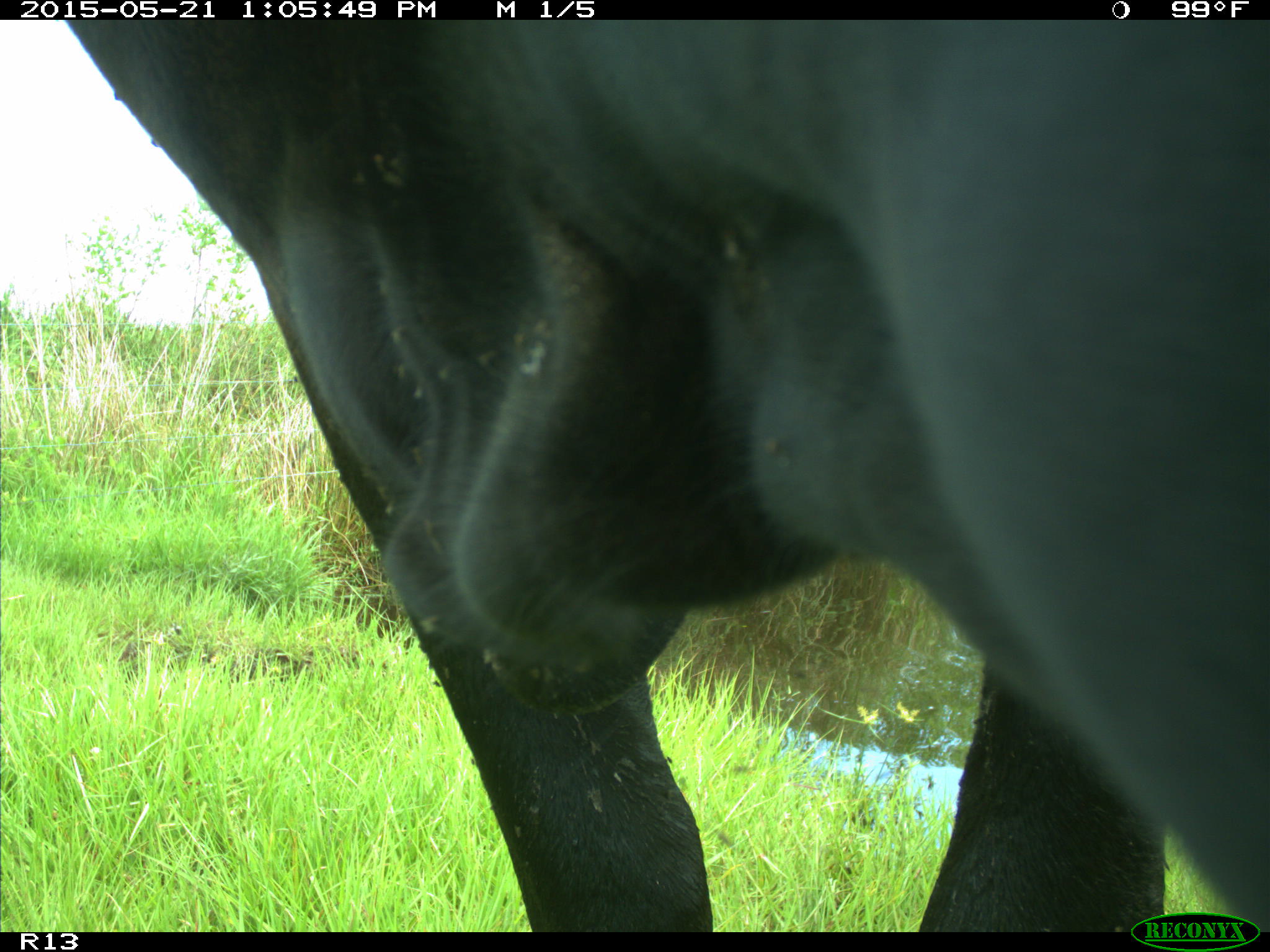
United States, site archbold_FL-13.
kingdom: Animalia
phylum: Chordata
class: Mammalia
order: Artiodactyla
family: Bovidae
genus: Bos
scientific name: Bos taurus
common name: domestic cow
Bos taurus (domestic cow).